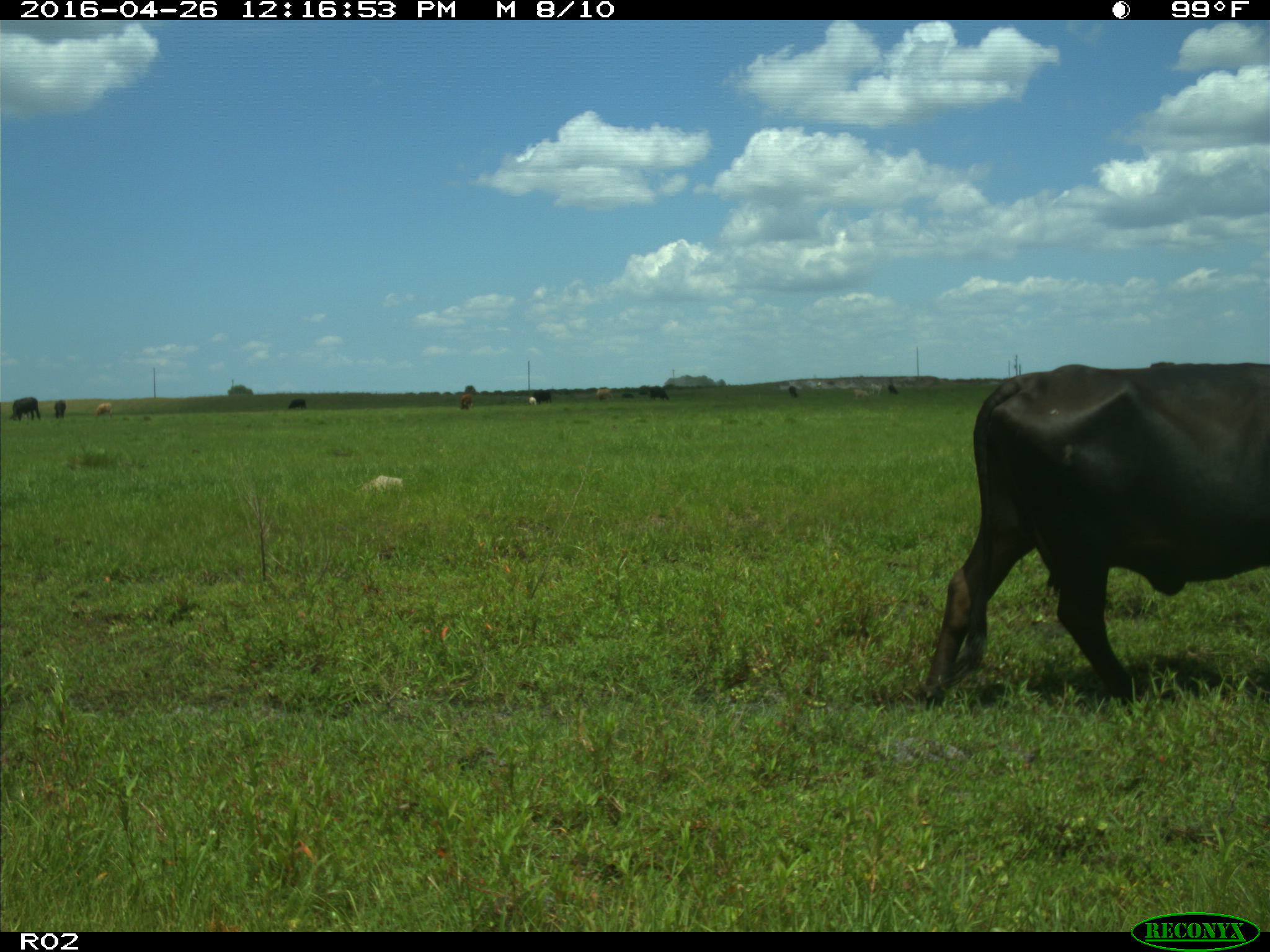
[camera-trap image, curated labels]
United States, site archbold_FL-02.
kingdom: Animalia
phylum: Chordata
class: Mammalia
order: Artiodactyla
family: Bovidae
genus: Bos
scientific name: Bos taurus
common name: domestic cow